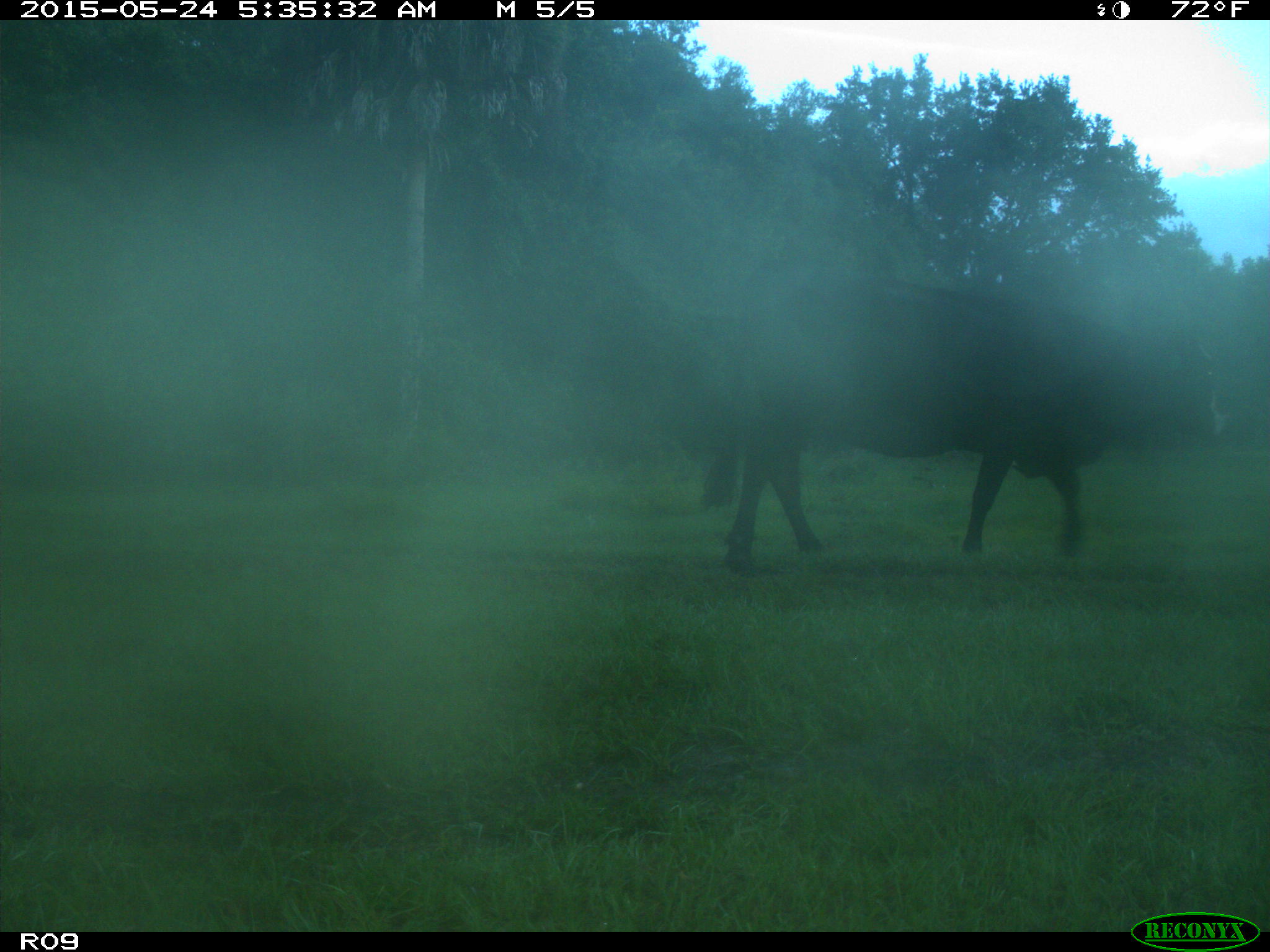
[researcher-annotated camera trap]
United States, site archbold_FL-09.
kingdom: Animalia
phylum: Chordata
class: Mammalia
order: Artiodactyla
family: Bovidae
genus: Bos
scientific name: Bos taurus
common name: domestic cow